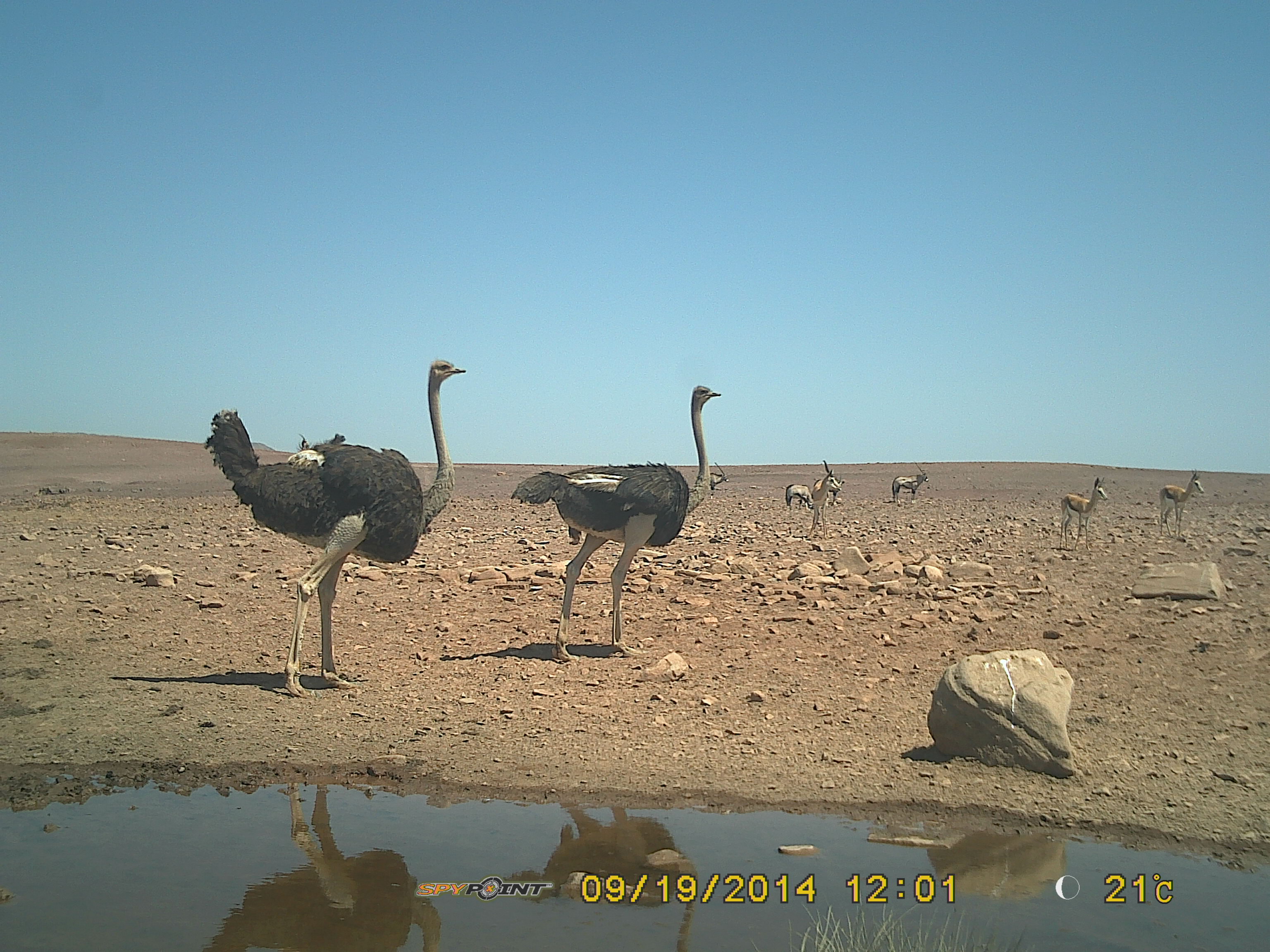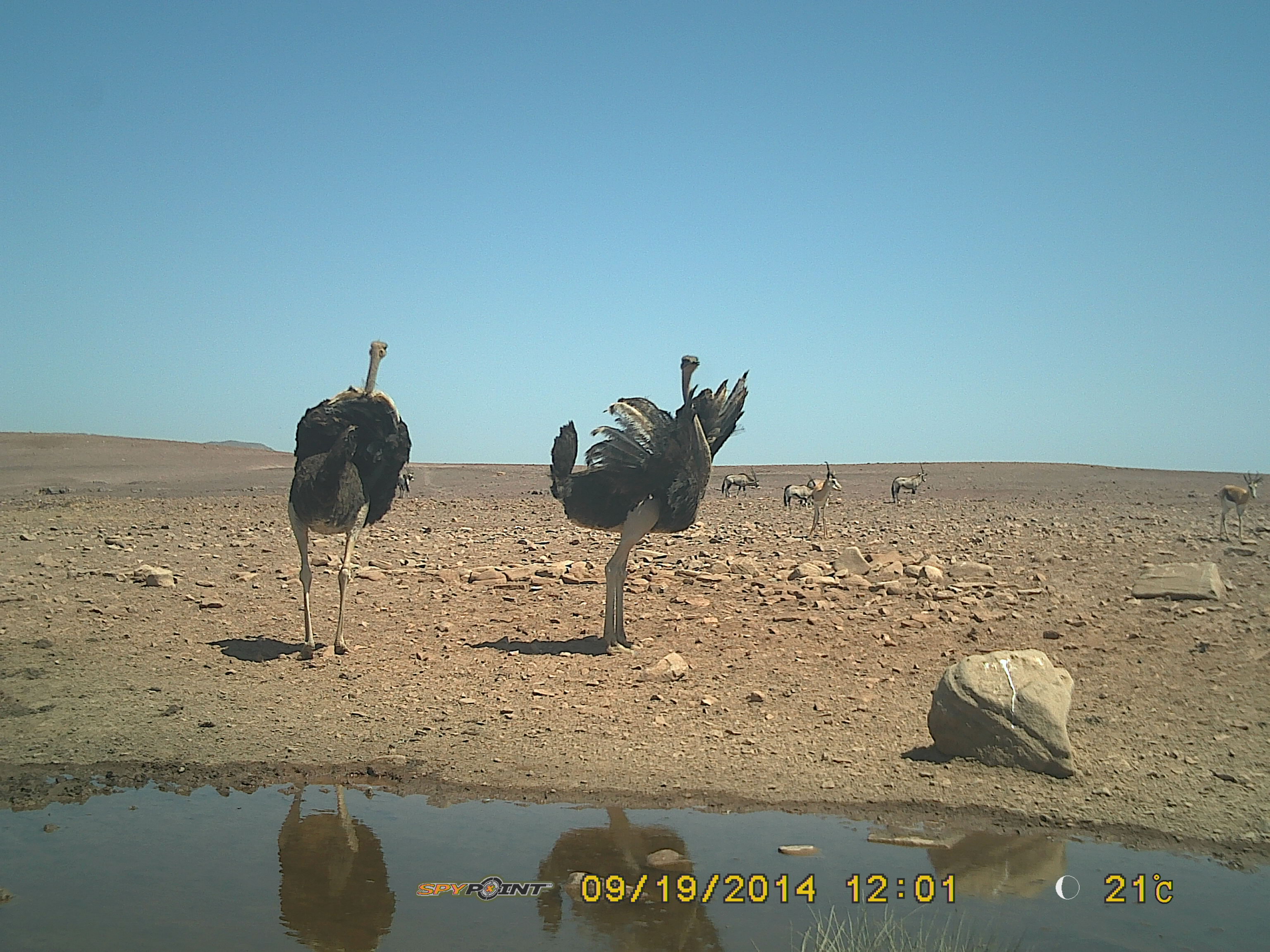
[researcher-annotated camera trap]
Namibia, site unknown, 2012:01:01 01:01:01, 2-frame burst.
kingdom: Animalia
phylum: Chordata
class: Aves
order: Struthioniformes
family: Struthionidae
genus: Struthio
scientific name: Struthio camelus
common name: common ostrich